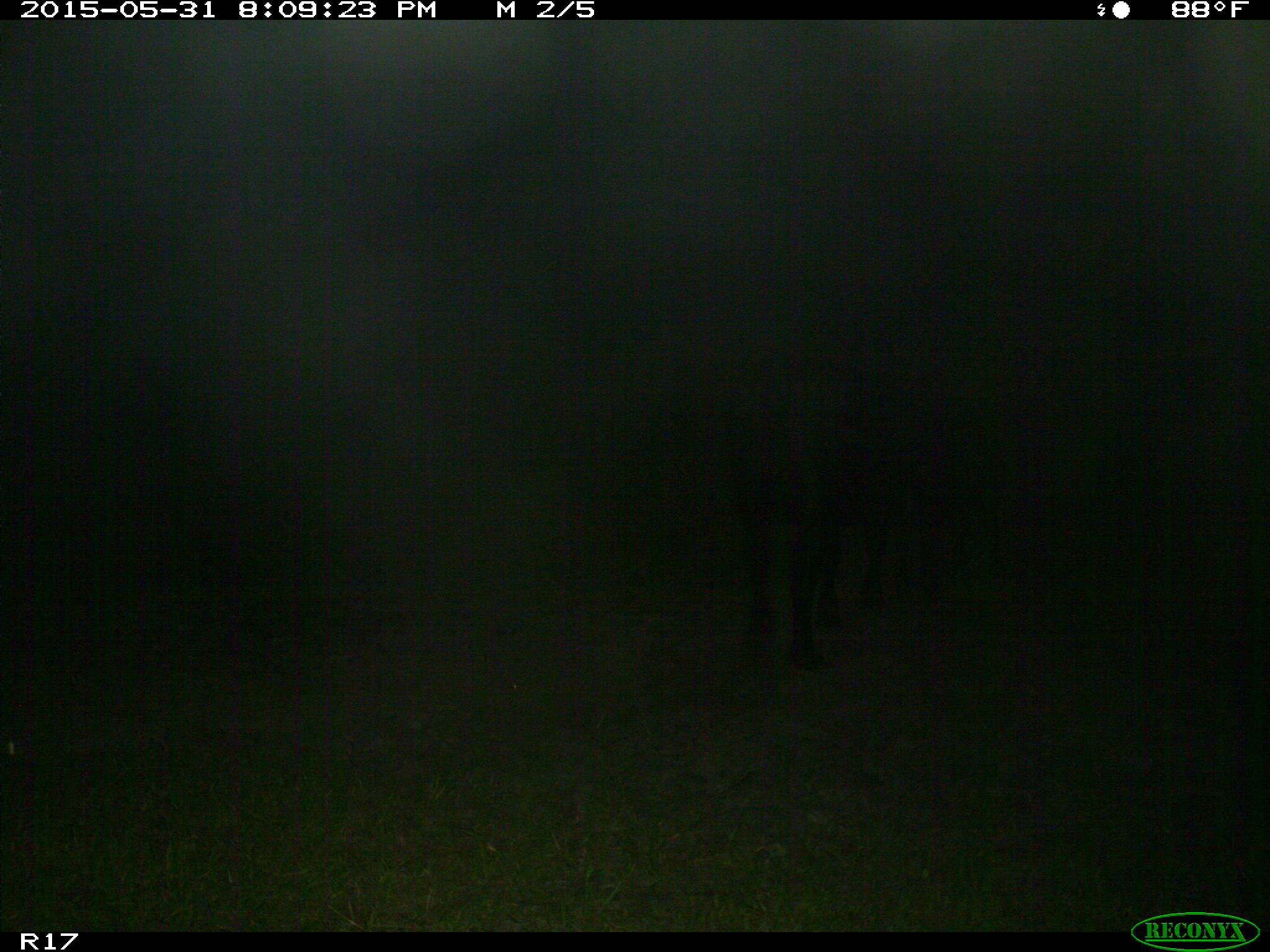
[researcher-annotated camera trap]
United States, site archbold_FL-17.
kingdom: Animalia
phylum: Chordata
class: Mammalia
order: Artiodactyla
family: Bovidae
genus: Bos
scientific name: Bos taurus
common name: domestic cow